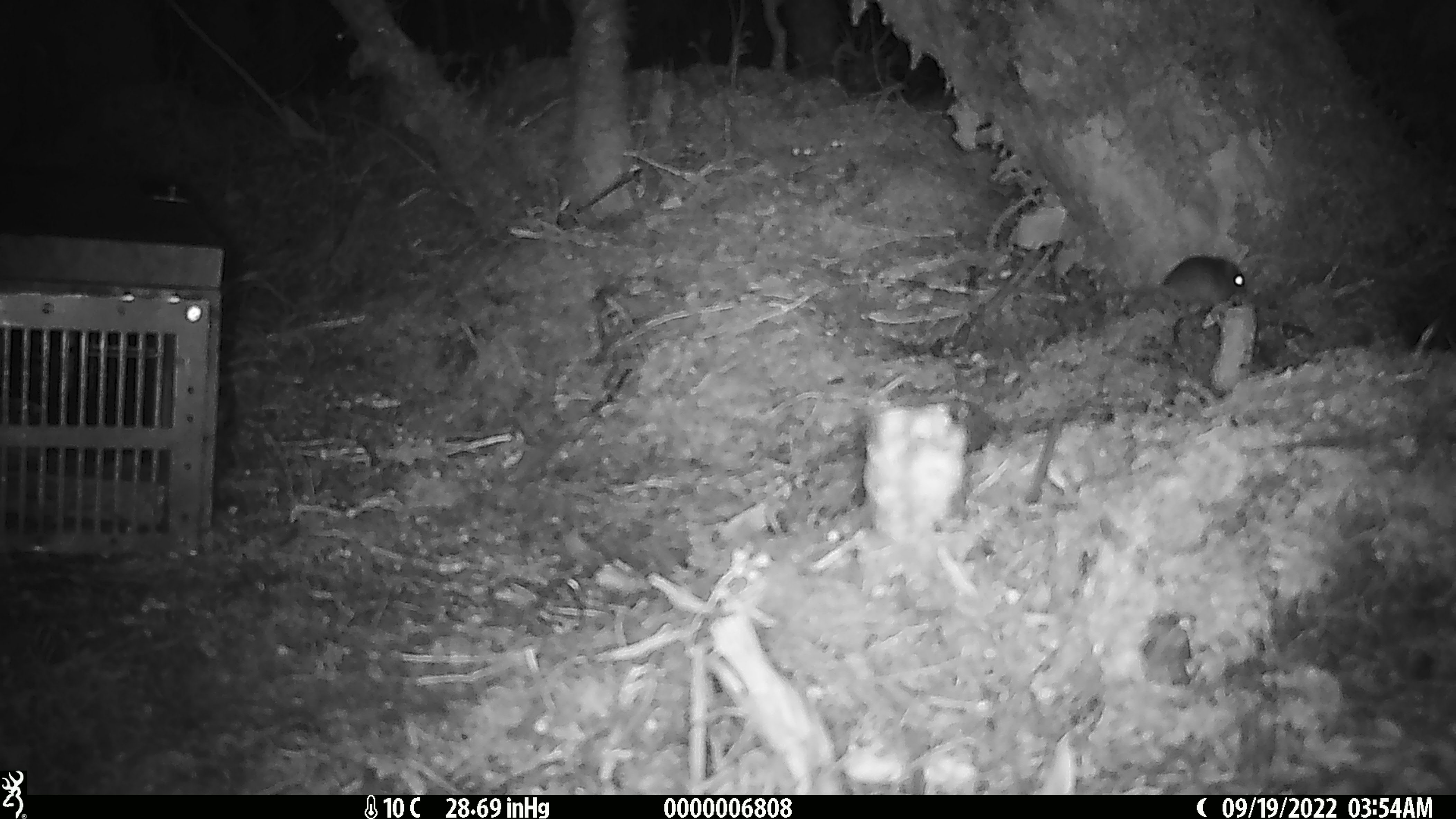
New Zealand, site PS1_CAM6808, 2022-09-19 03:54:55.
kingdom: Animalia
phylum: Chordata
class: Mammalia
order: Rodentia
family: Muridae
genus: Mus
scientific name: Mus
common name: mouse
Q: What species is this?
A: Mouse (Mus).